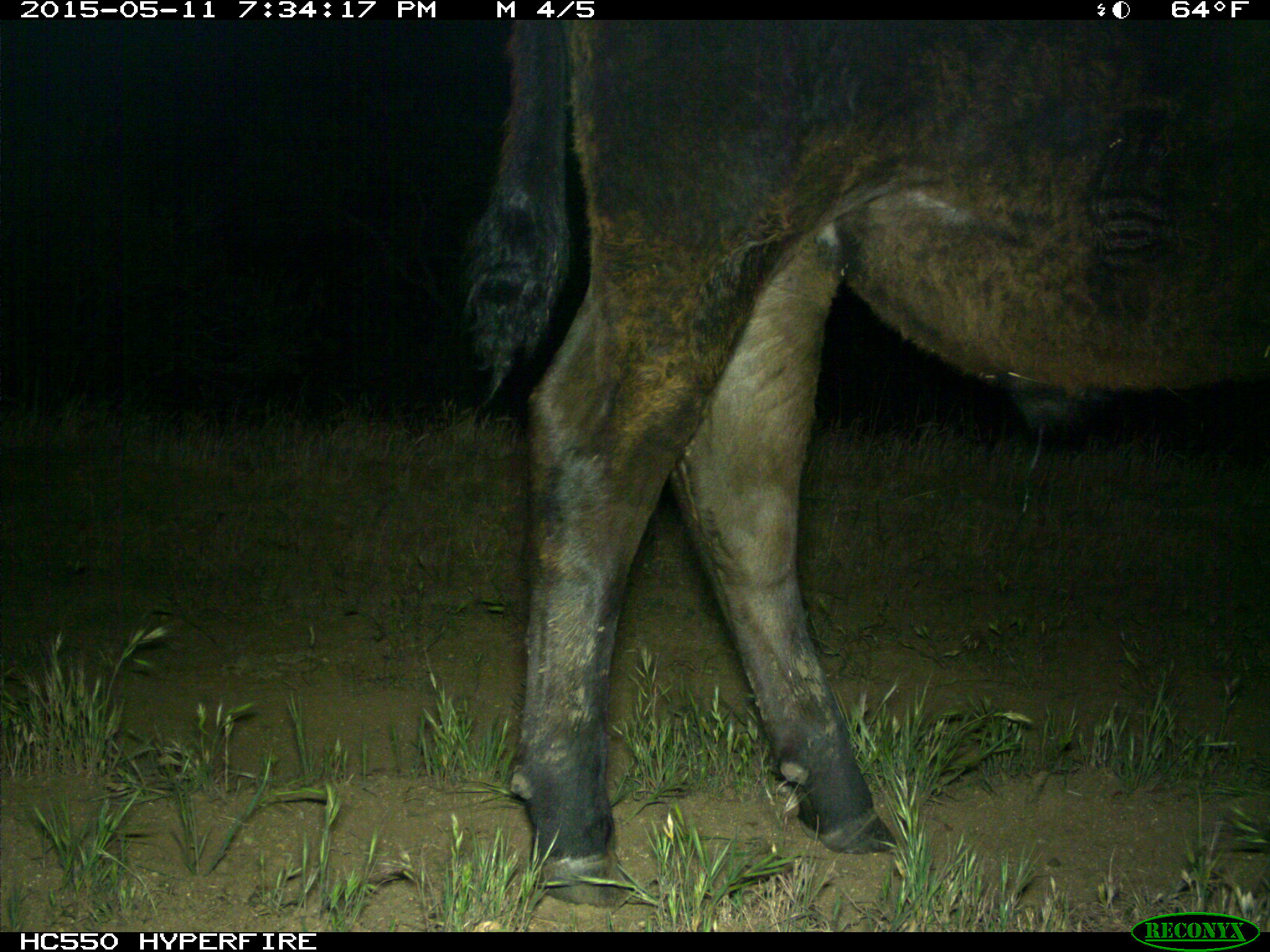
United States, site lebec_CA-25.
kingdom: Animalia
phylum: Chordata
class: Mammalia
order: Artiodactyla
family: Bovidae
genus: Bos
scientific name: Bos taurus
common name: domestic cow